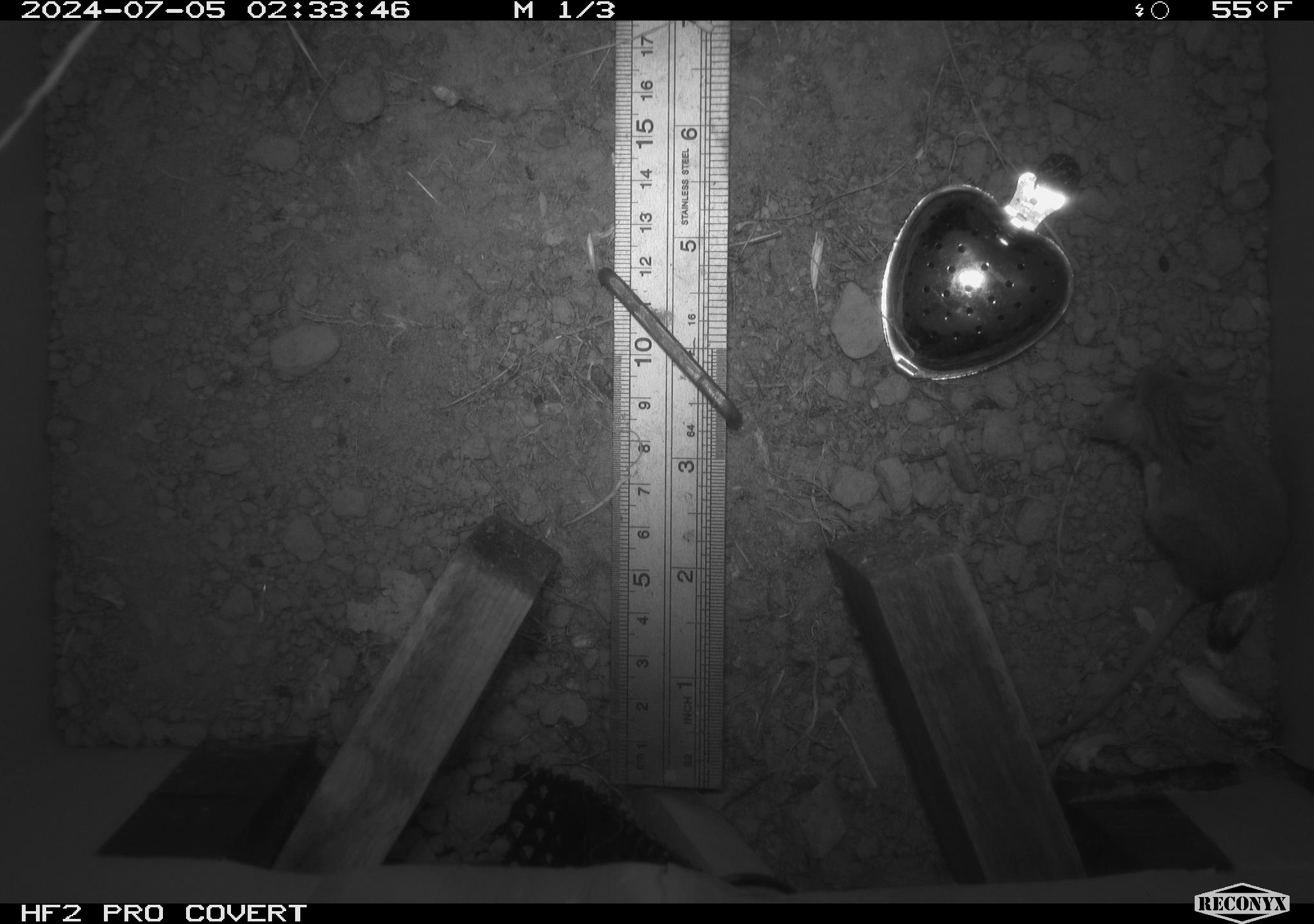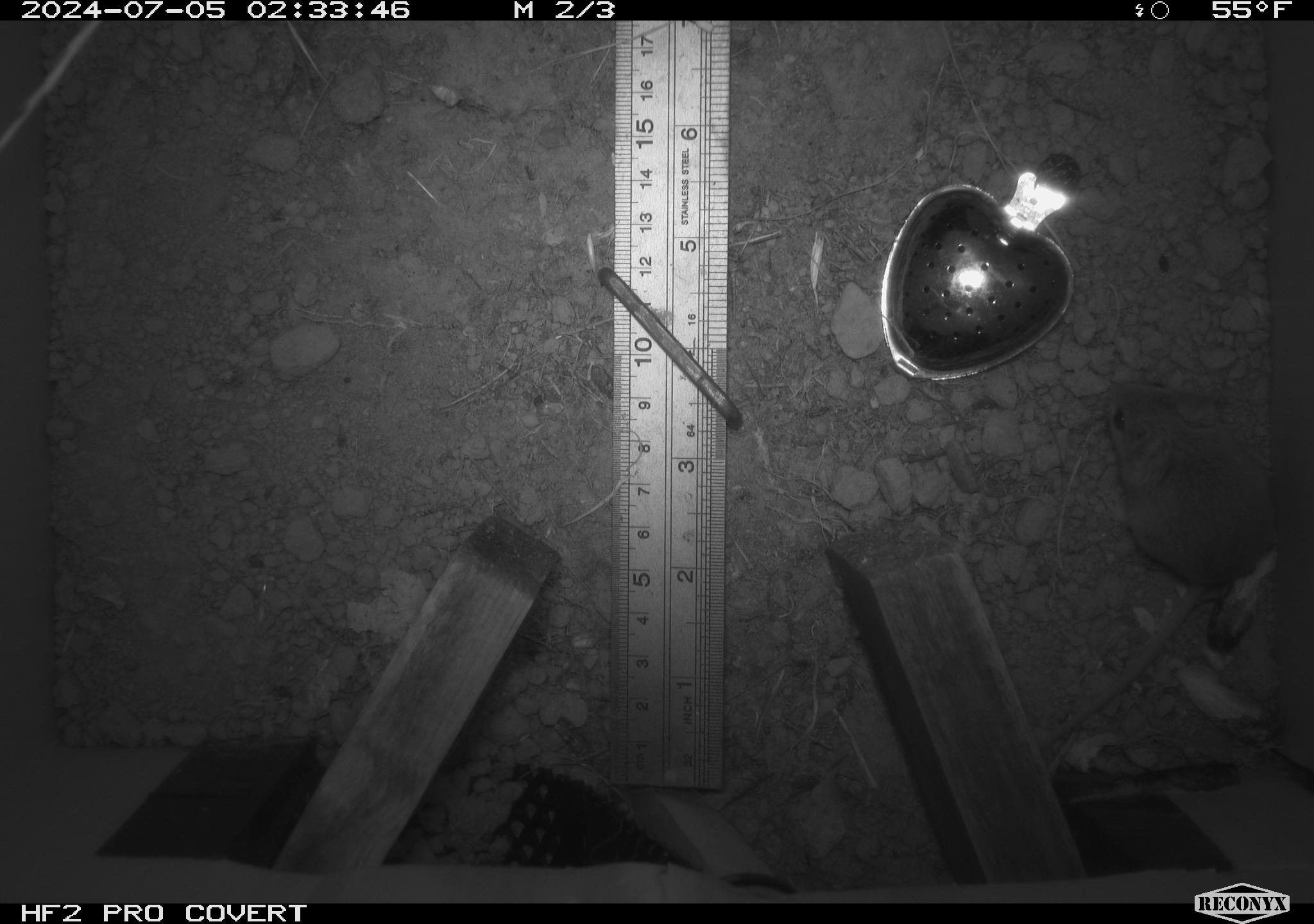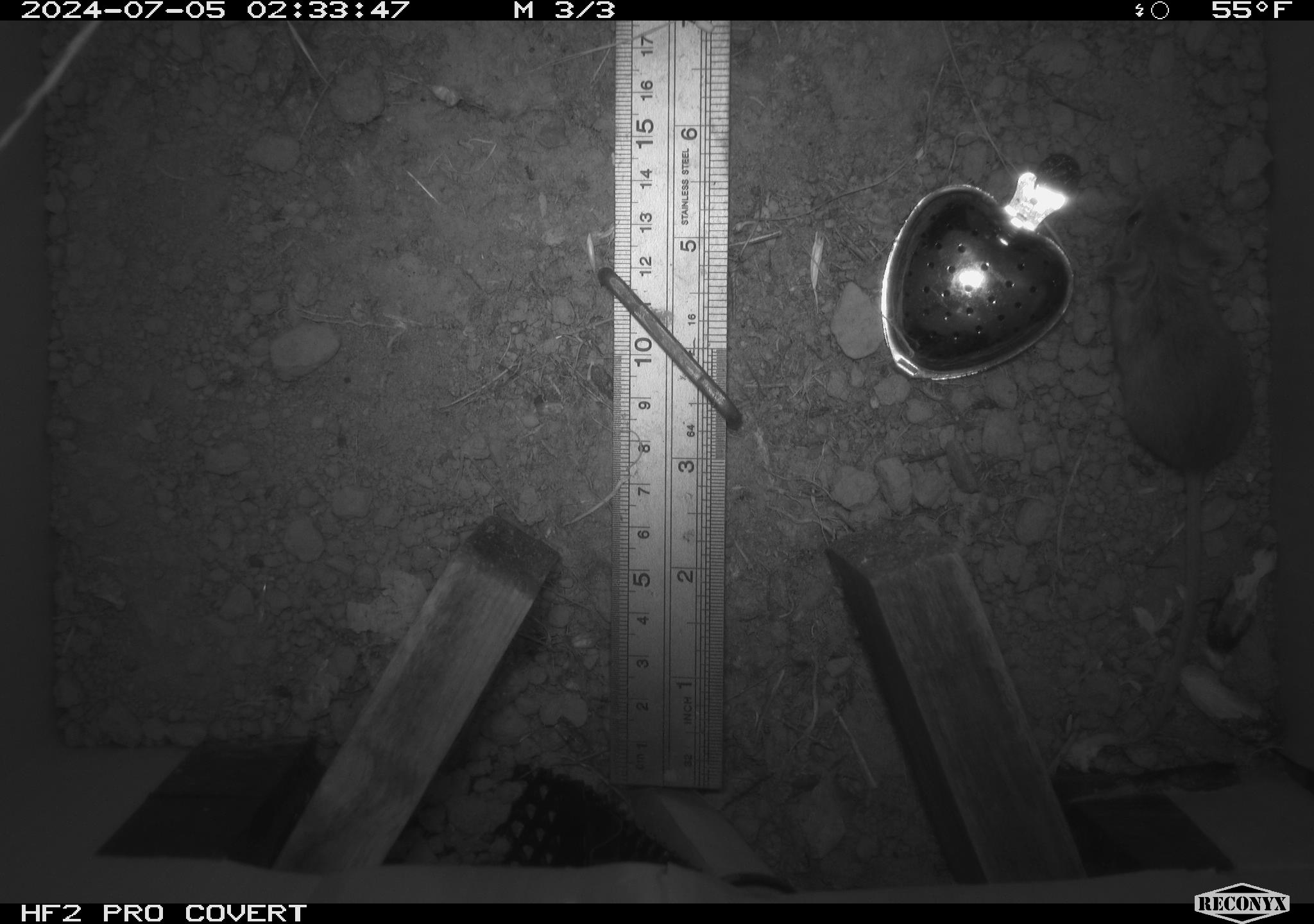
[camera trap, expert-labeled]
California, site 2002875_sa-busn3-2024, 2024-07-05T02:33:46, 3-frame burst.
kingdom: Animalia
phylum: Chordata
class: Mammalia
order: Rodentia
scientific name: Rodentia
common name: mouse species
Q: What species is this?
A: Mouse species (Rodentia).